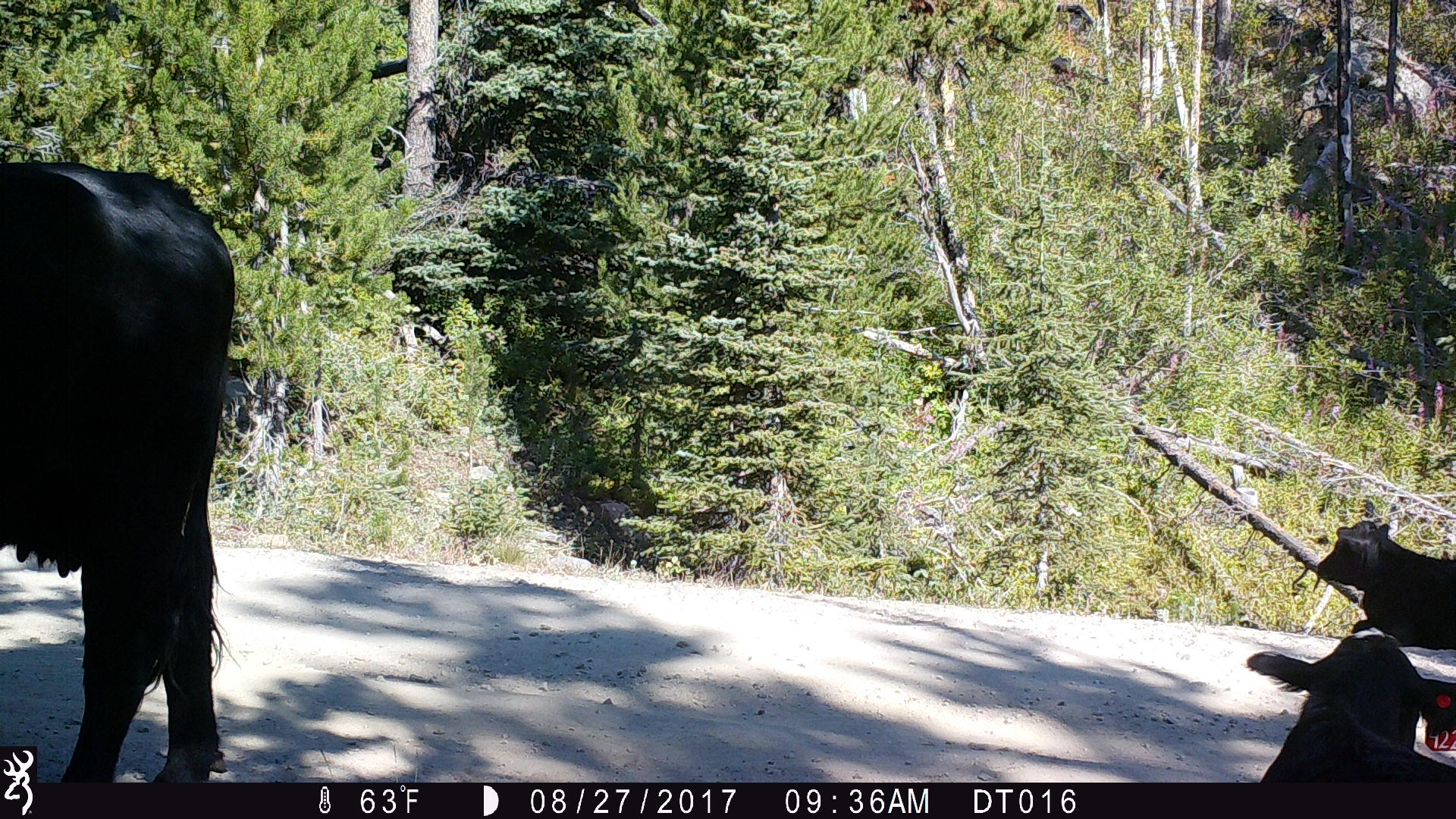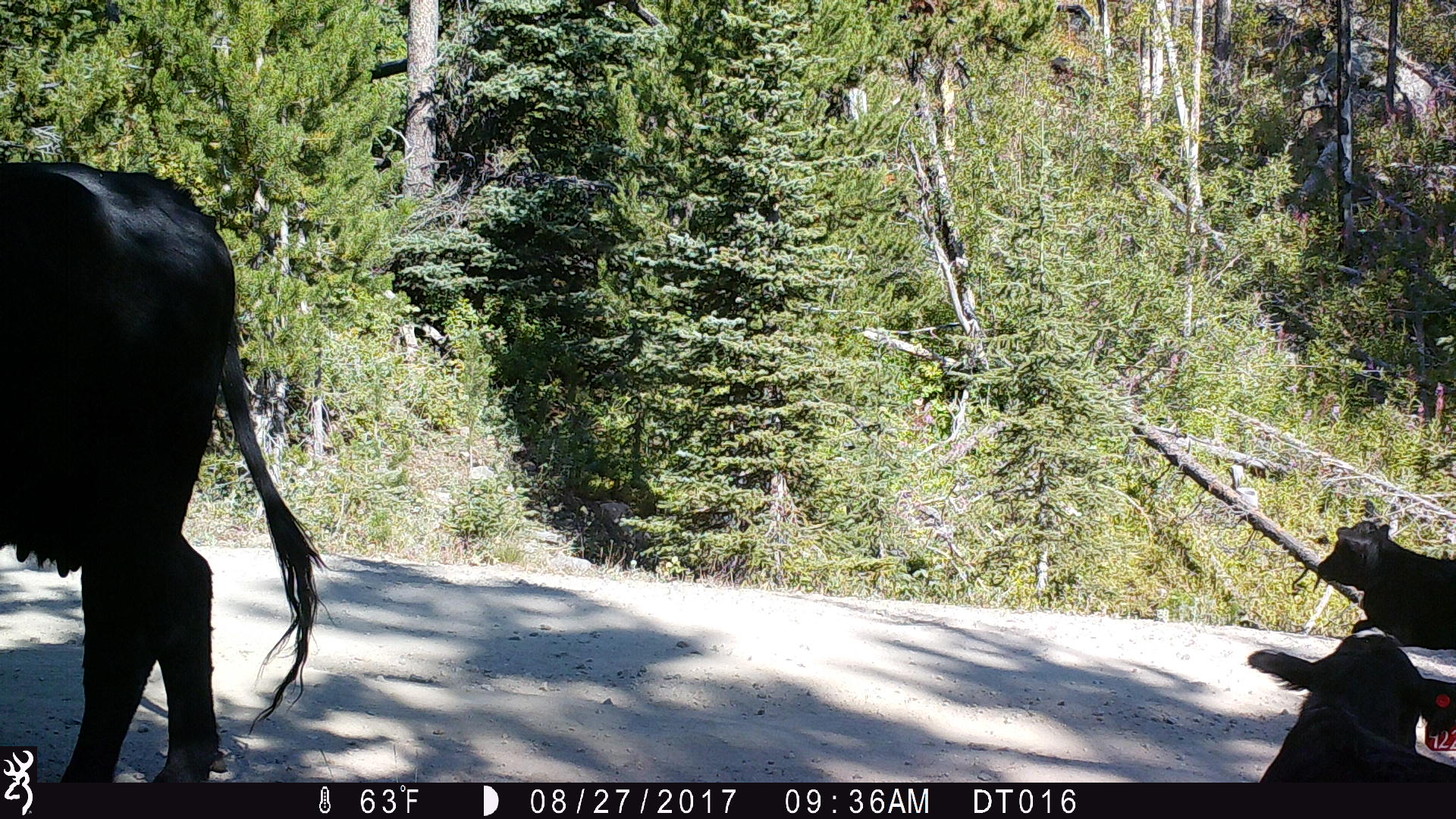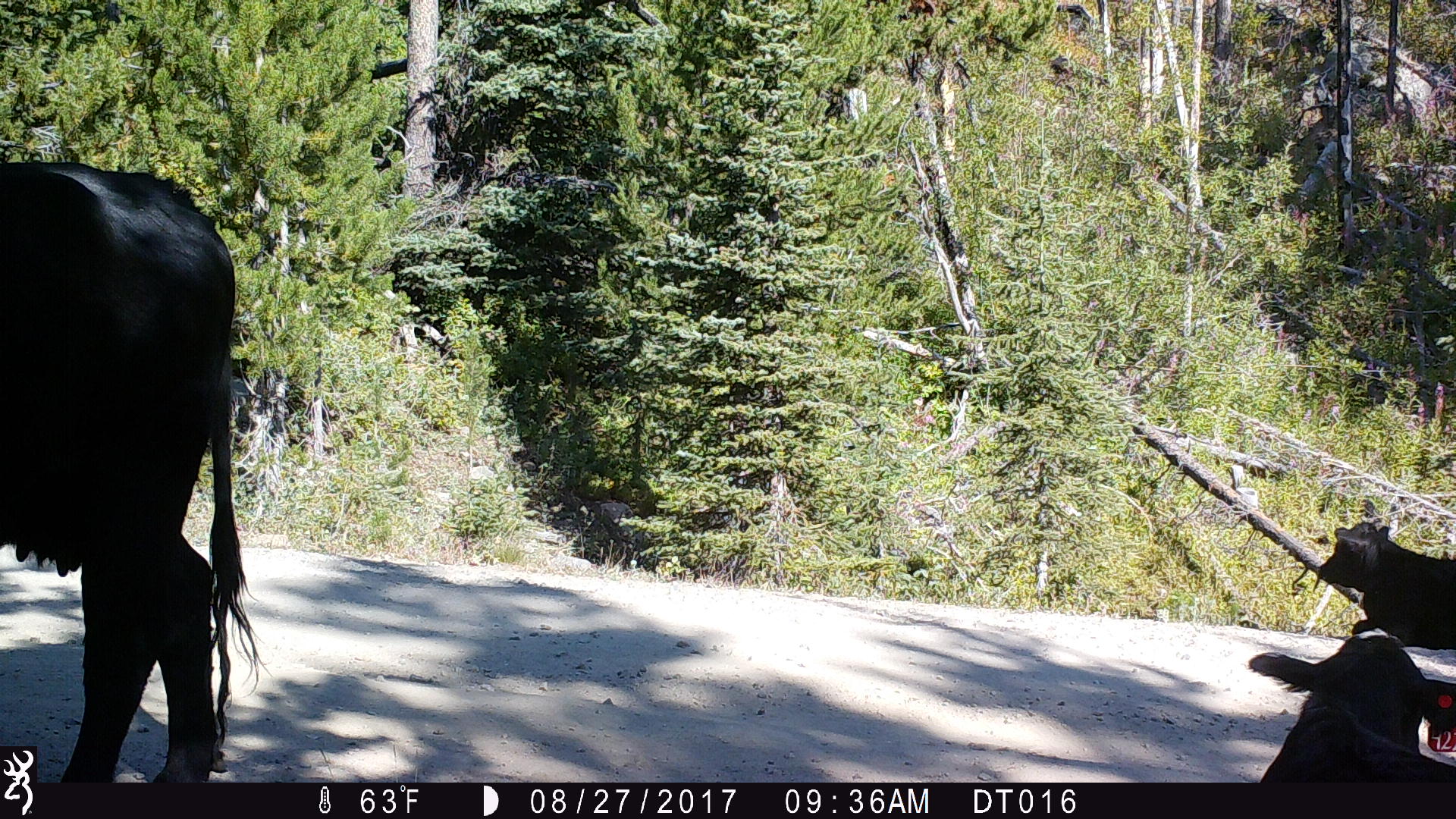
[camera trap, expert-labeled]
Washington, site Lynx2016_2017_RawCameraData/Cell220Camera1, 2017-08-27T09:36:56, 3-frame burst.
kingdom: Animalia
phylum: Chordata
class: Mammalia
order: Artiodactyla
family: Bovidae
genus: Bos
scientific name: Bos taurus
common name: domestic cattle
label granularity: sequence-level